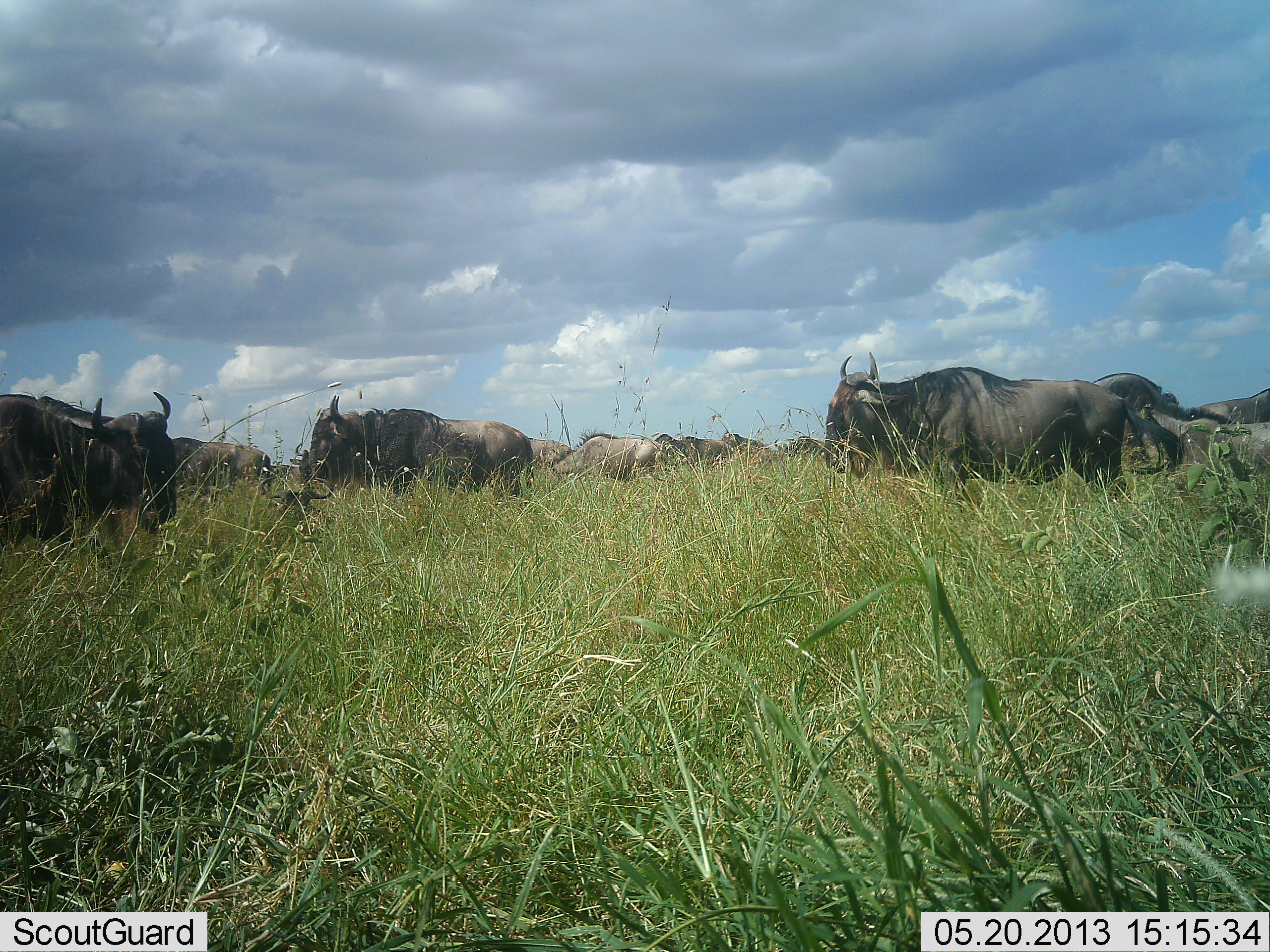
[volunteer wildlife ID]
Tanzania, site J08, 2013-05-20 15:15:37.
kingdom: Animalia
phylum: Chordata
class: Mammalia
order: Artiodactyla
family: Bovidae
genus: Connochaetes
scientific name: Connochaetes taurinus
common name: blue wildebeest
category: wildebeest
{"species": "wildebeest (blue wildebeest) (Connochaetes taurinus)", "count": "11-50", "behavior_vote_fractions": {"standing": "90%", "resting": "30%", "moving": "30%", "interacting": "0%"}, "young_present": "10%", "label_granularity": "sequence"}